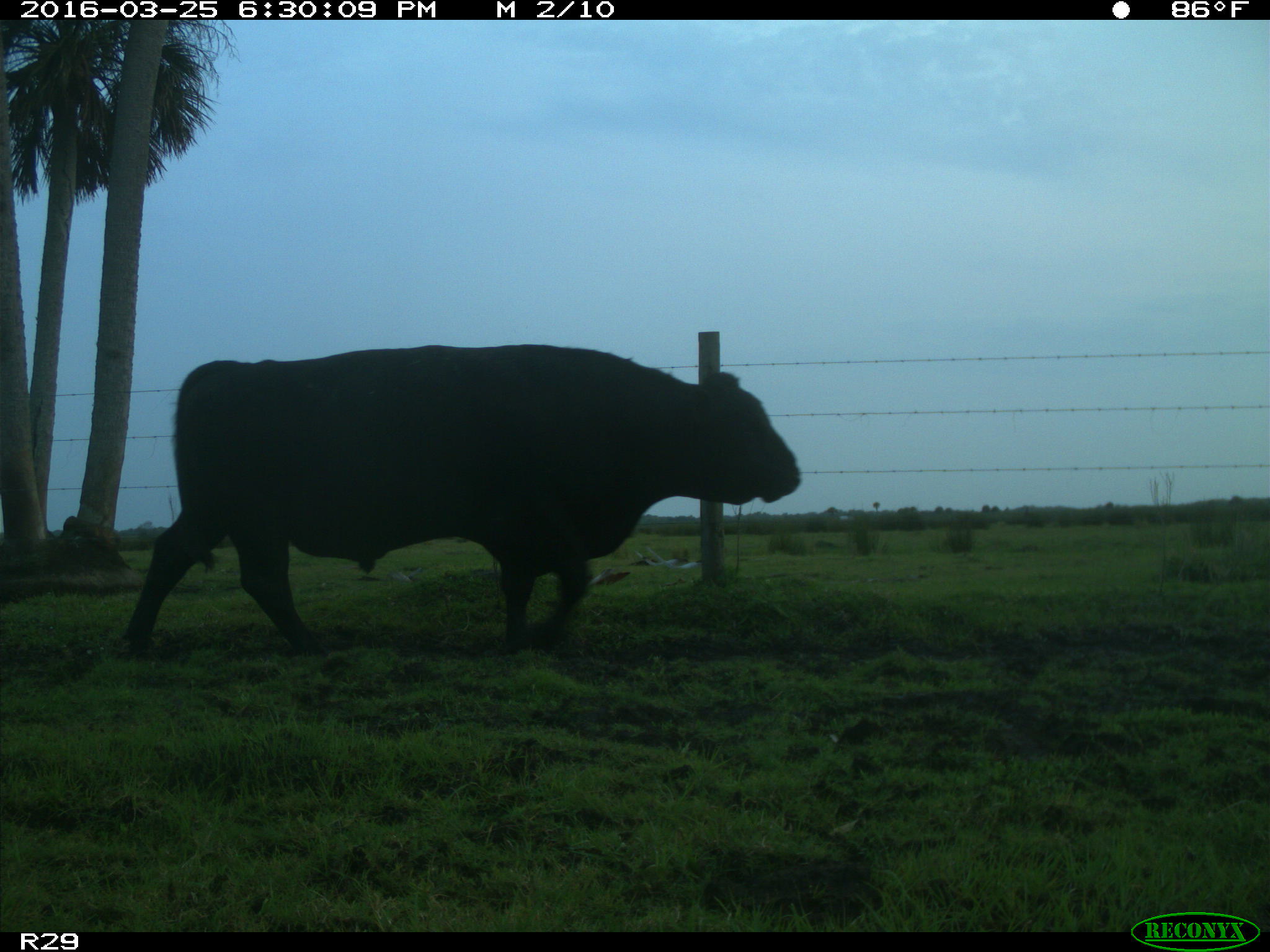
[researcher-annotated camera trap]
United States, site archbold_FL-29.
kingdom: Animalia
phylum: Chordata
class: Mammalia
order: Artiodactyla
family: Bovidae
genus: Bos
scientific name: Bos taurus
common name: domestic cow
Bos taurus (domestic cow).